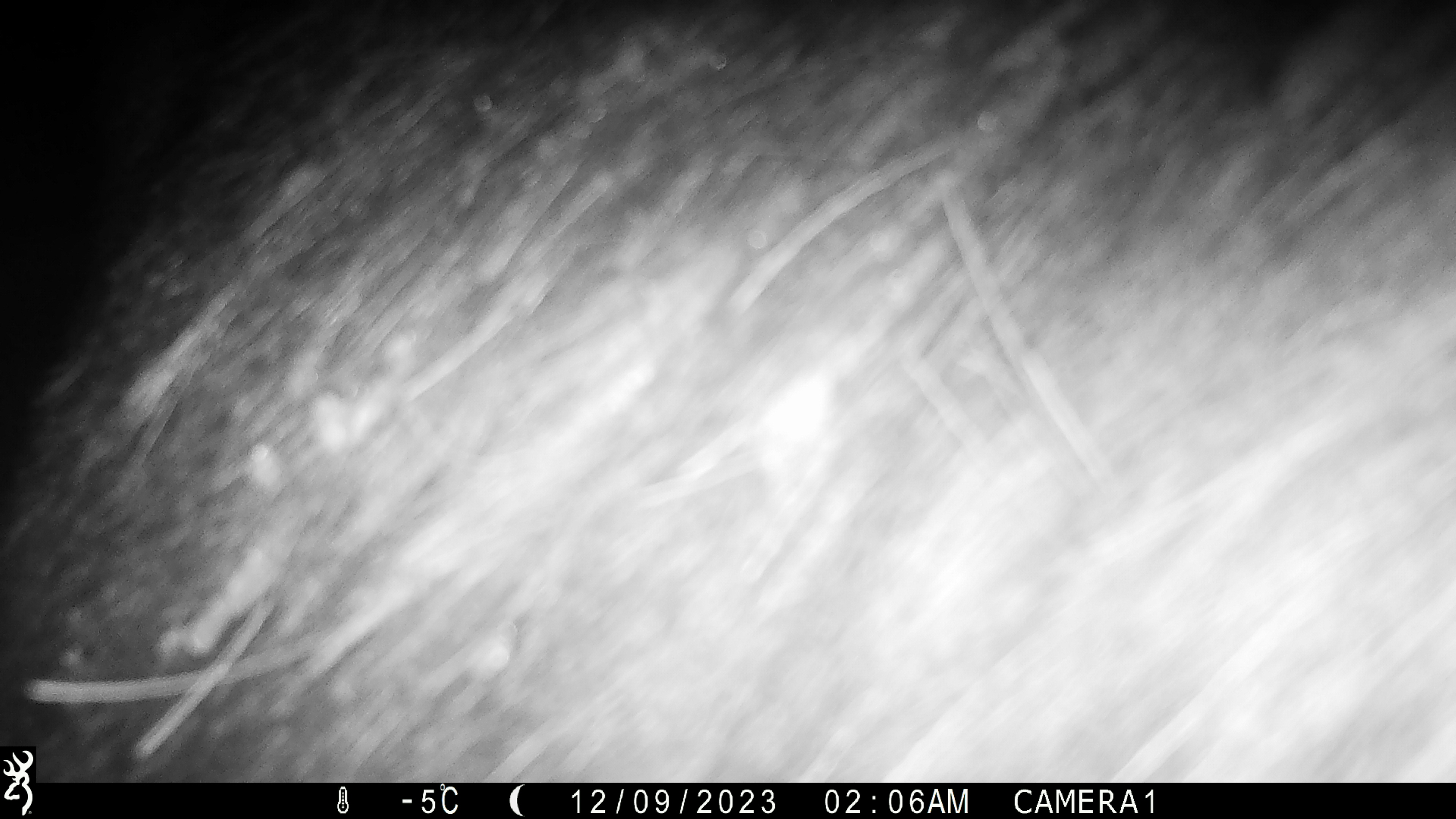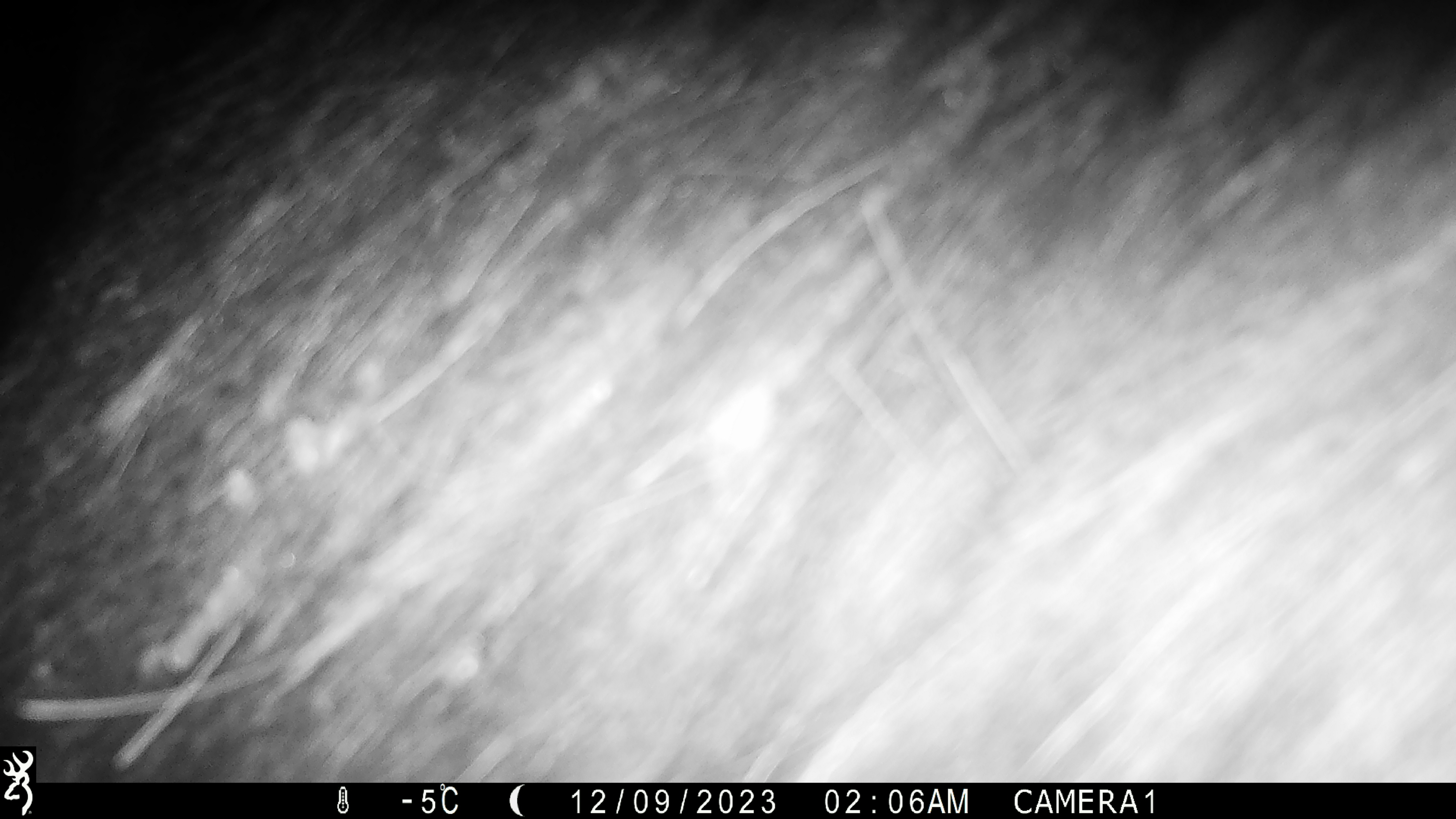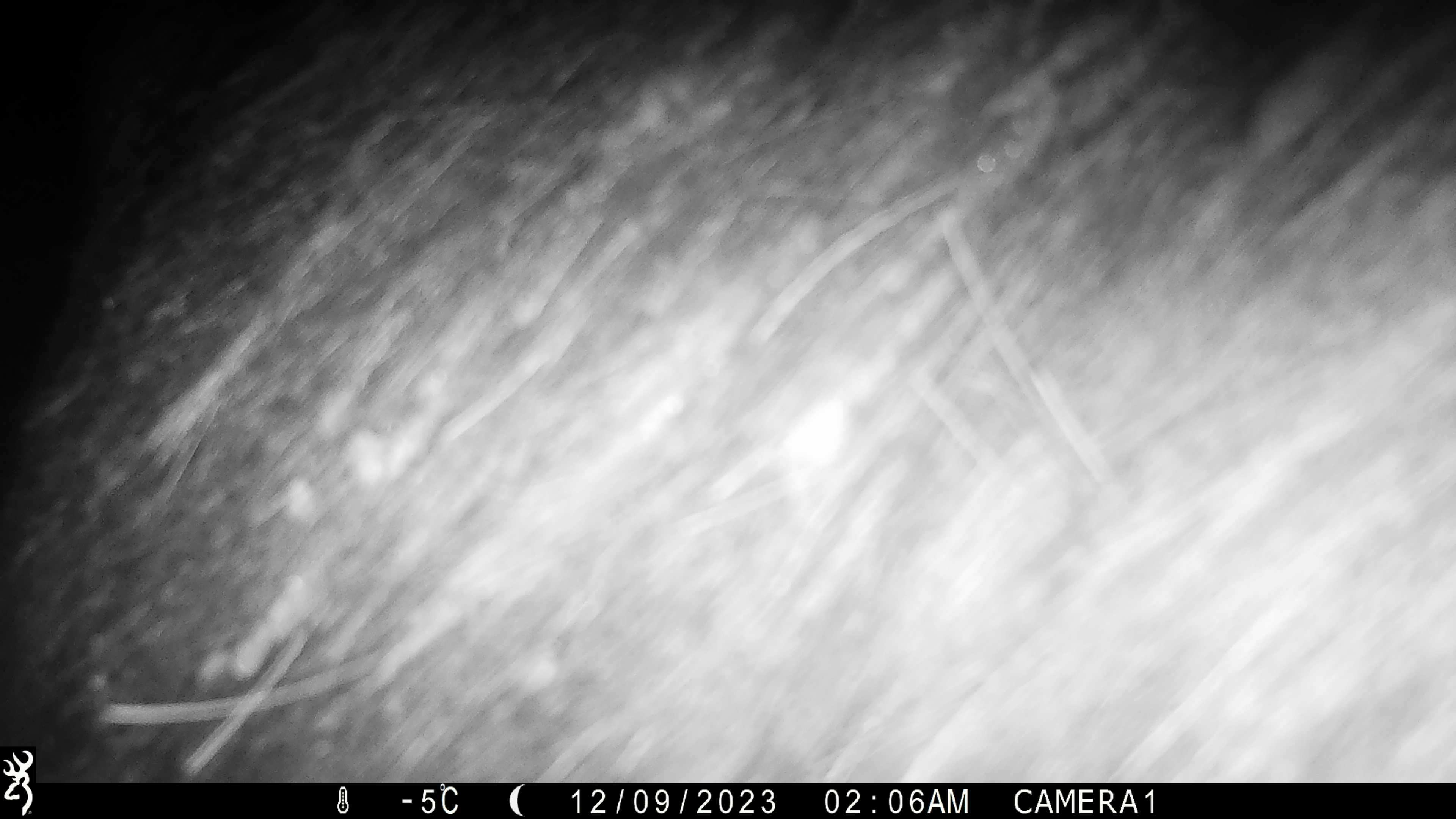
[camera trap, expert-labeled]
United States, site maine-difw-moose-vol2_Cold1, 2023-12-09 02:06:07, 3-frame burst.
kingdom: Animalia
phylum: Chordata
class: Mammalia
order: Artiodactyla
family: Cervidae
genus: Alces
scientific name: Alces alces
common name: moose